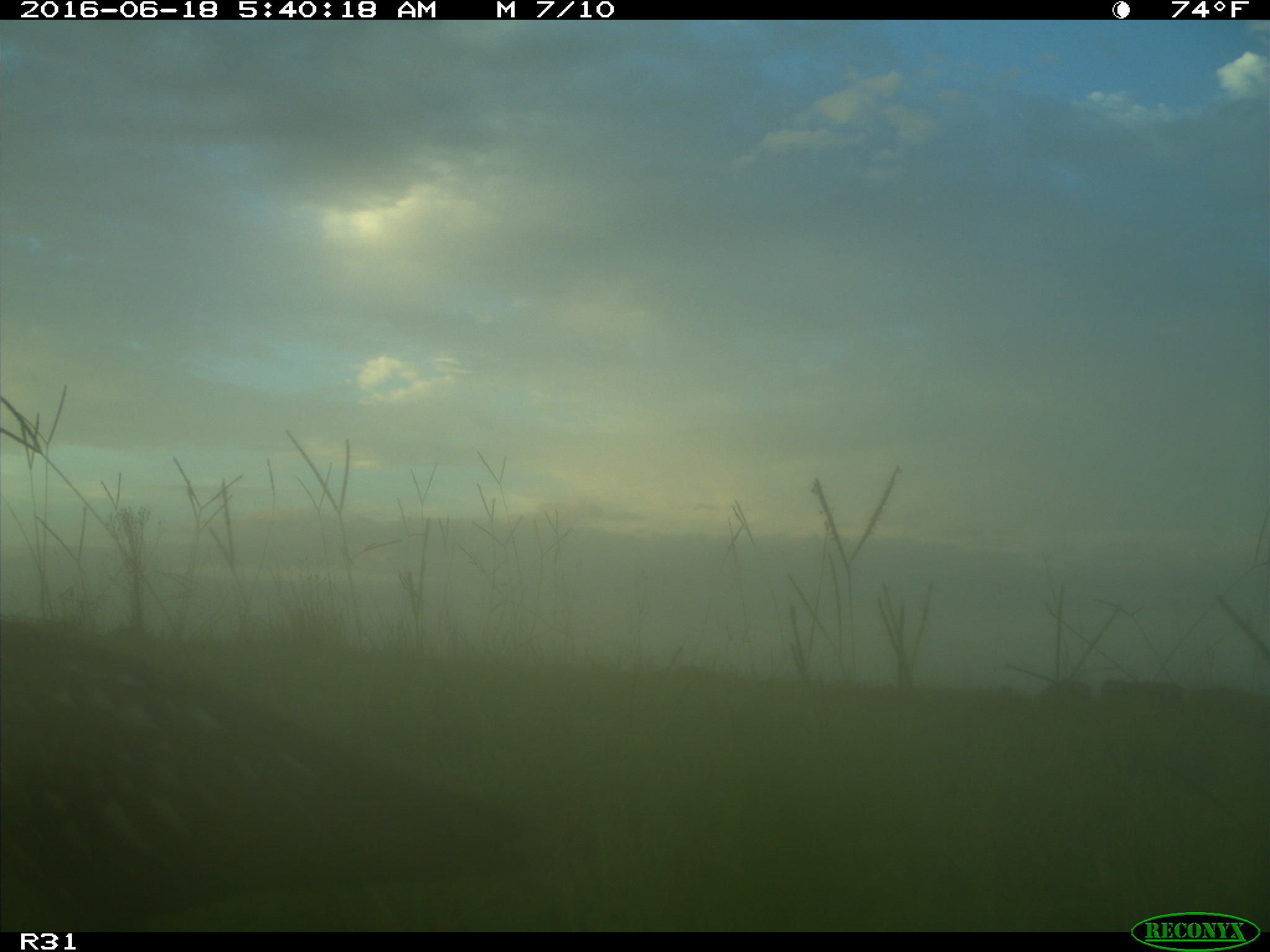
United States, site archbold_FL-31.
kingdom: Animalia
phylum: Chordata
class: Aves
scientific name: Aves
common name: birds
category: unidentified bird